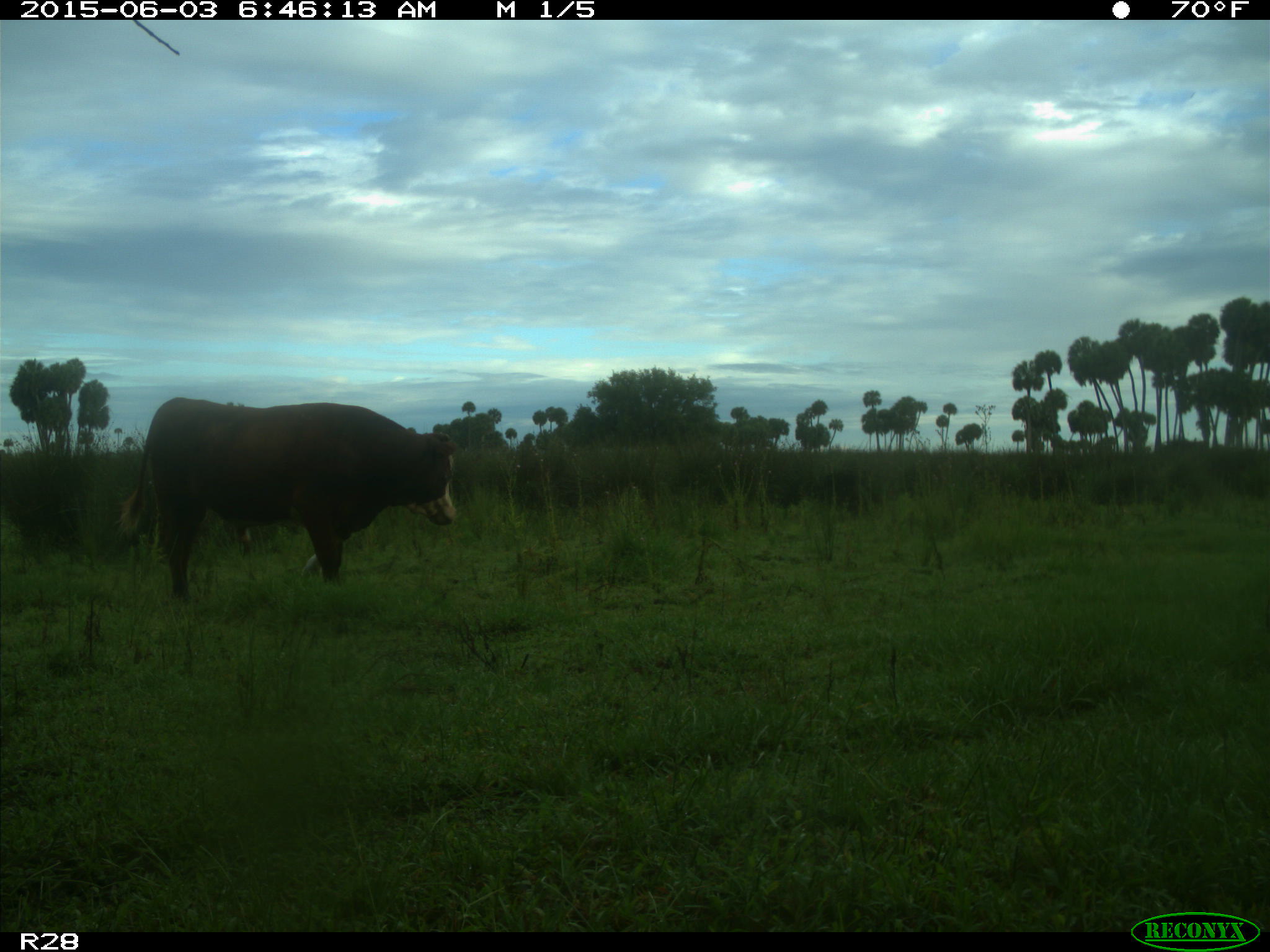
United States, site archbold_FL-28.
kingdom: Animalia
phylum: Chordata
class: Mammalia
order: Artiodactyla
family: Bovidae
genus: Bos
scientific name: Bos taurus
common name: domestic cow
Bos taurus (domestic cow).